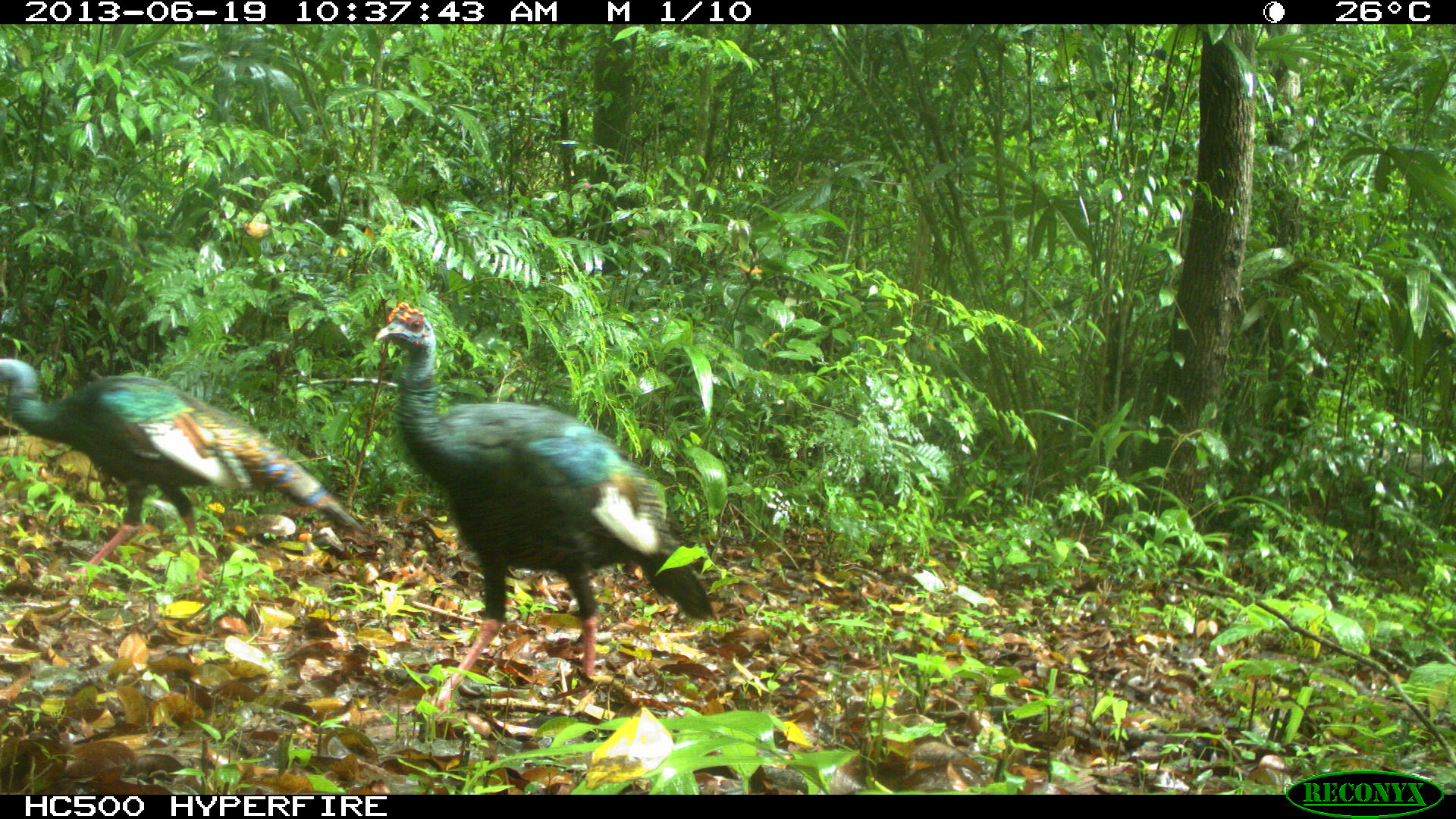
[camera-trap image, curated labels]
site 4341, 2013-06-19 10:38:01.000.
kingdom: Animalia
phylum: Chordata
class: Aves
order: Galliformes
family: Phasianidae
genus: Meleagris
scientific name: Meleagris ocellata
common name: ocellated turkey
Meleagris ocellata (ocellated turkey), count 2.